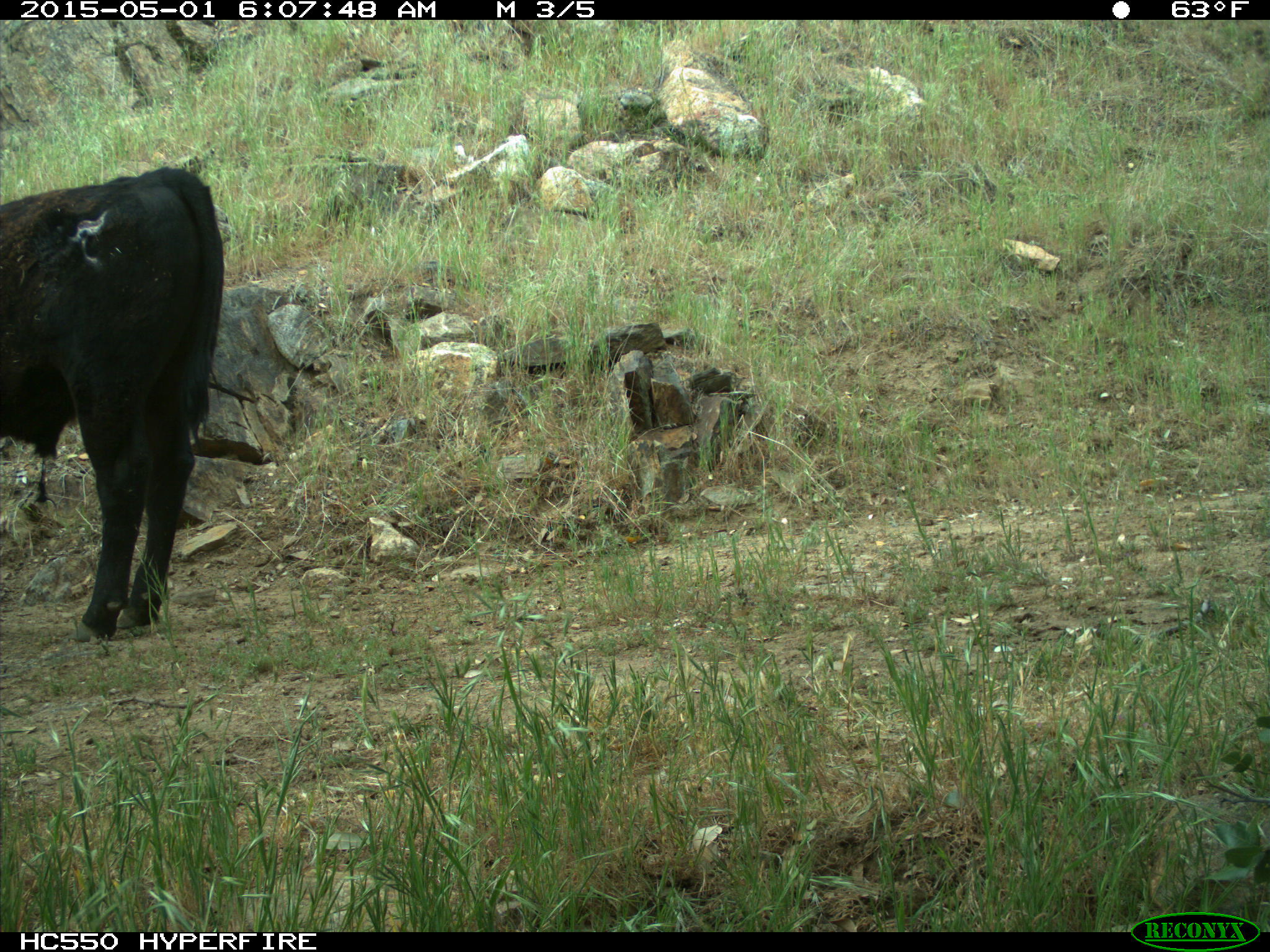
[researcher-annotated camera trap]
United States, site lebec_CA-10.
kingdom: Animalia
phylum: Chordata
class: Mammalia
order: Artiodactyla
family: Bovidae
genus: Bos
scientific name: Bos taurus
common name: domestic cow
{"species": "Bos taurus (domestic cow)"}